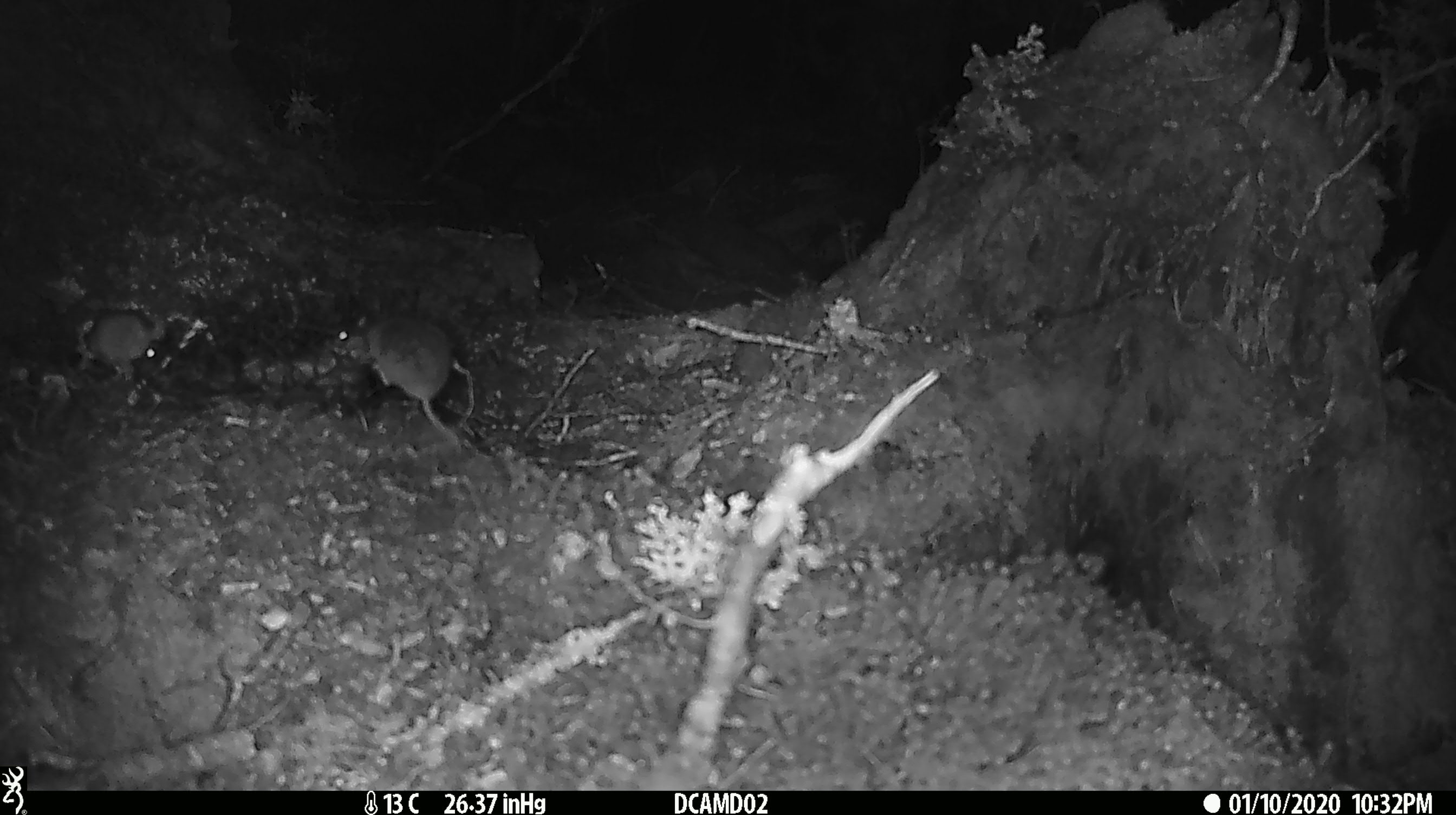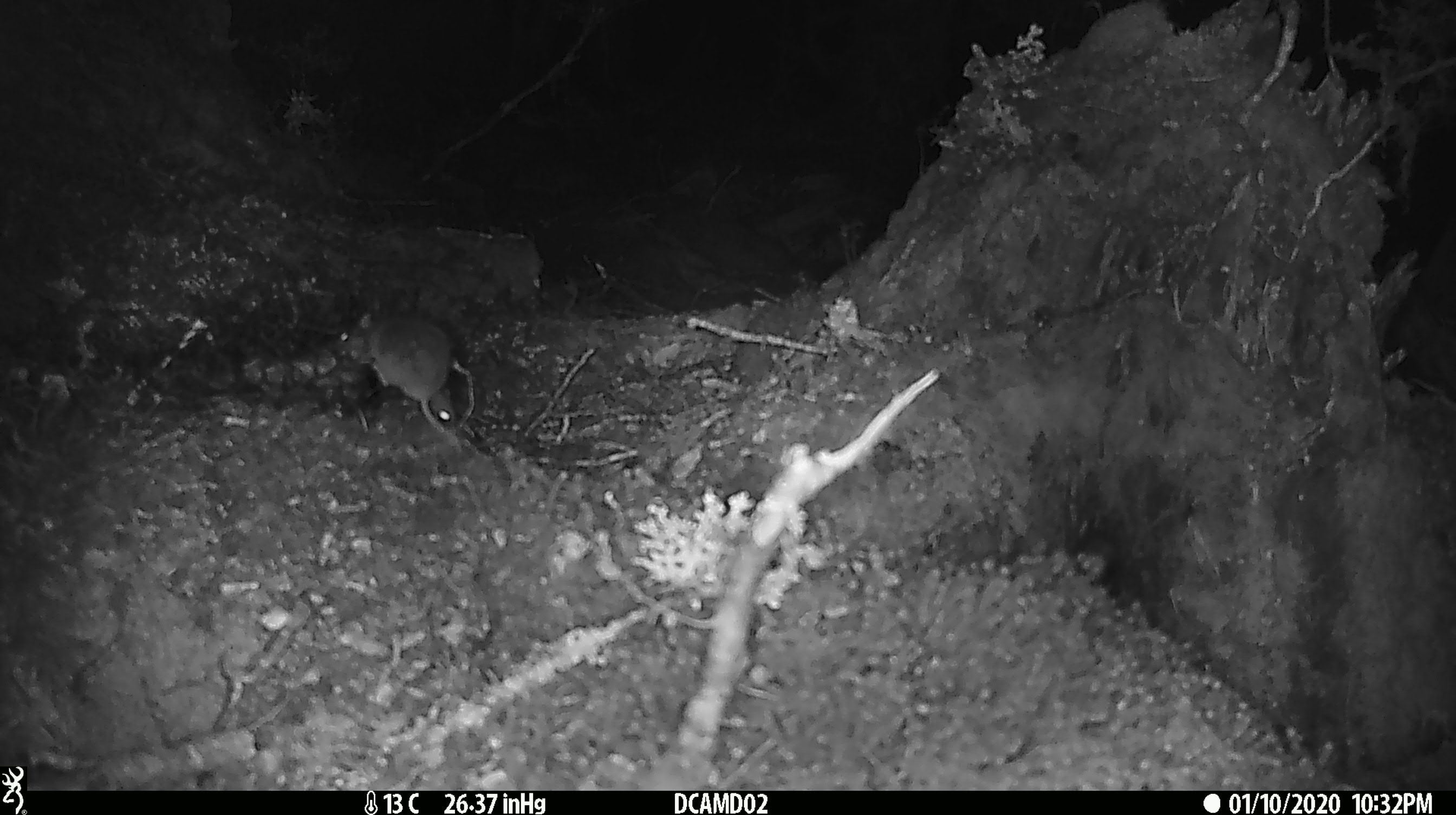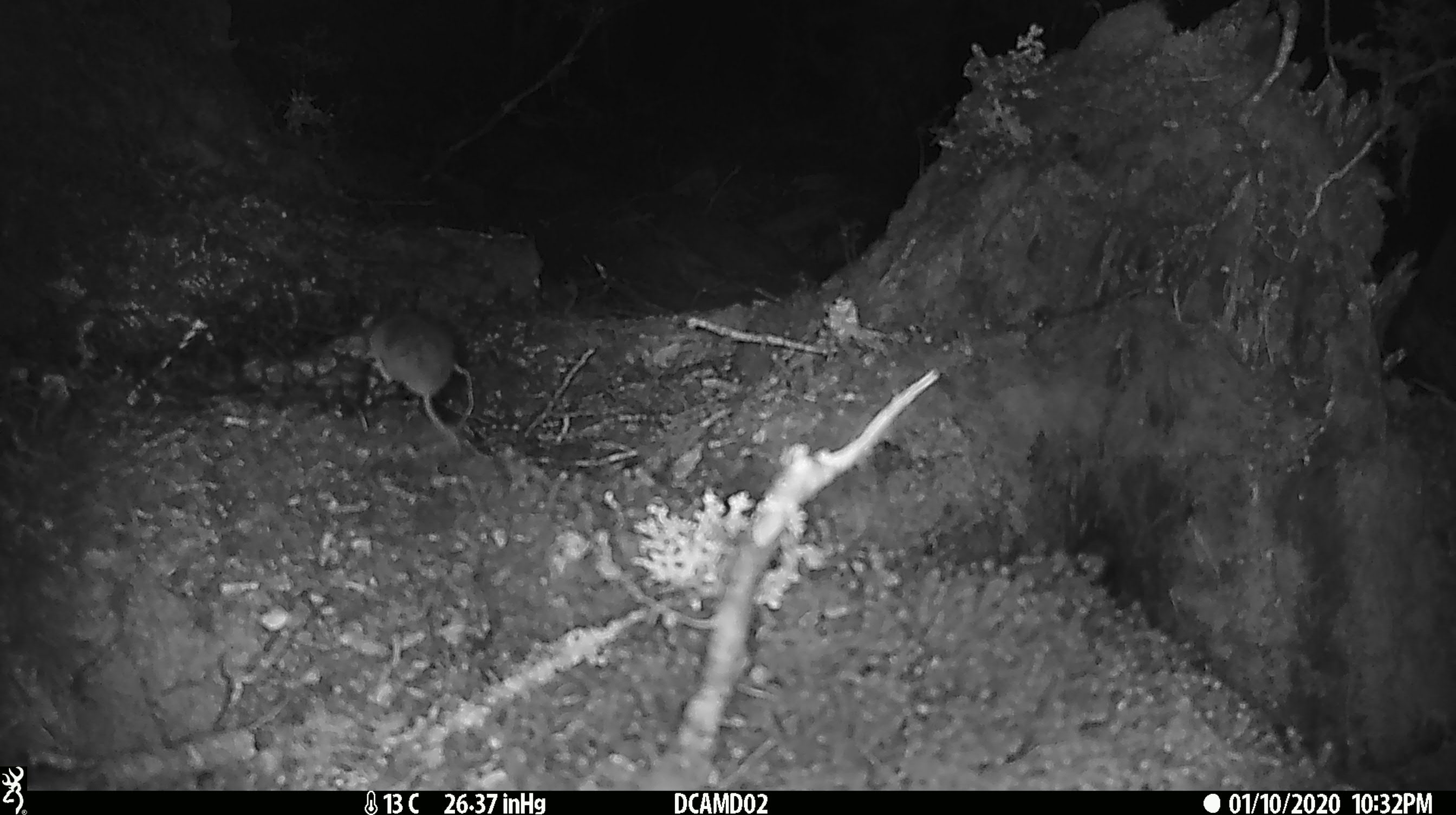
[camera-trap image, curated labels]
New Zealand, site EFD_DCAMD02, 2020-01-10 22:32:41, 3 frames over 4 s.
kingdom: Animalia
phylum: Chordata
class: Mammalia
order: Rodentia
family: Muridae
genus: Mus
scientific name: Mus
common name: mouse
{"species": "mouse (Mus)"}